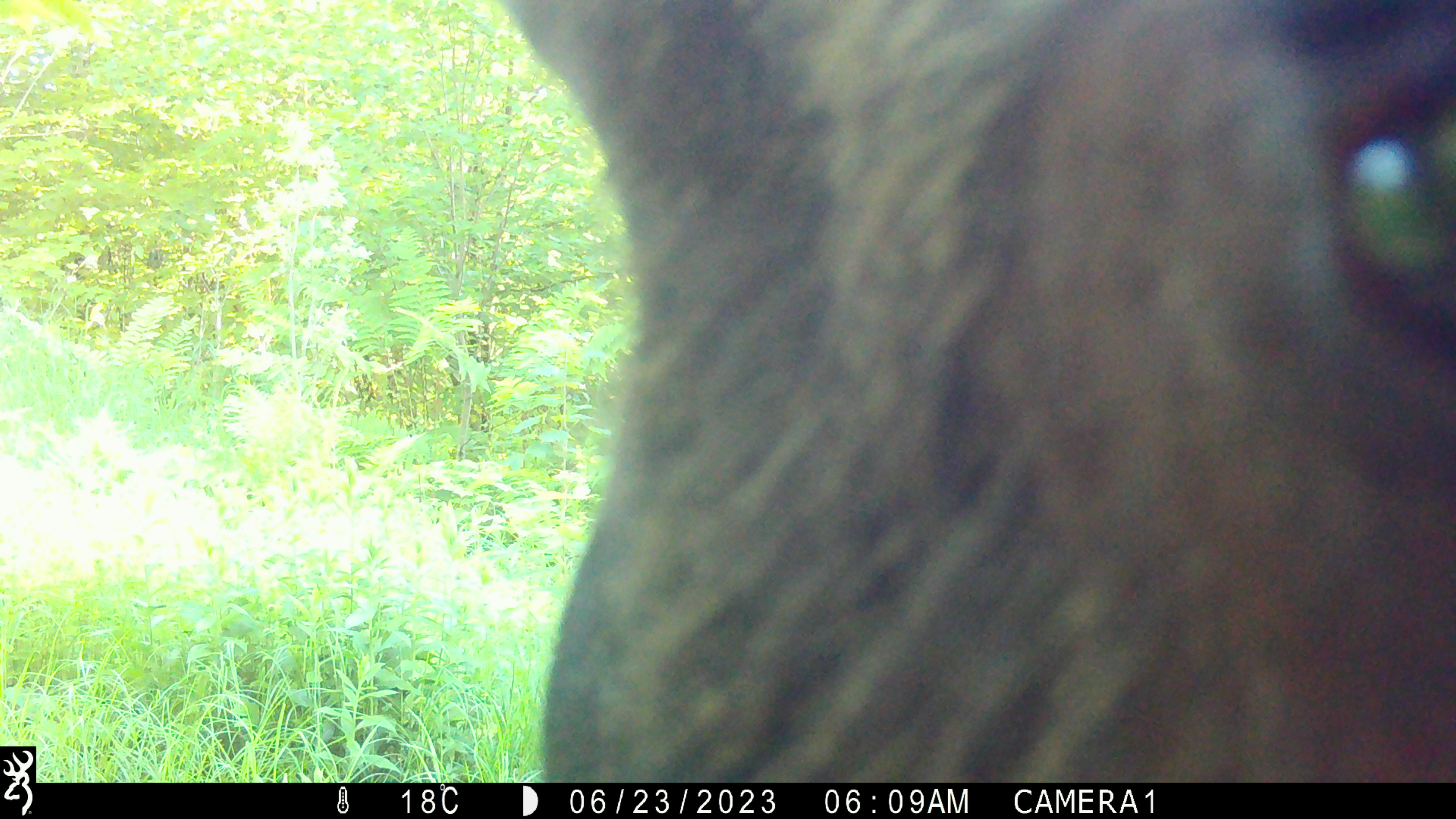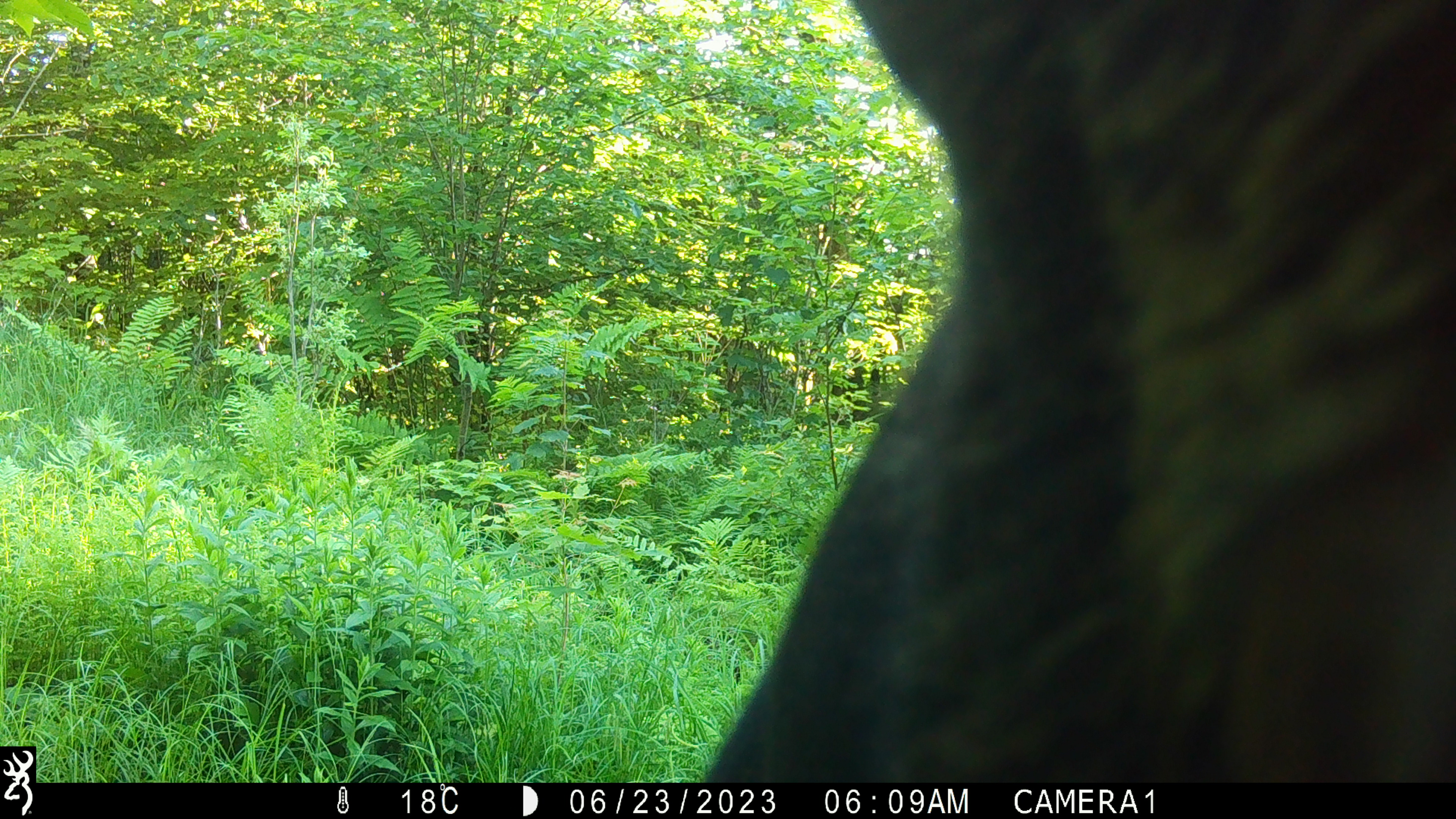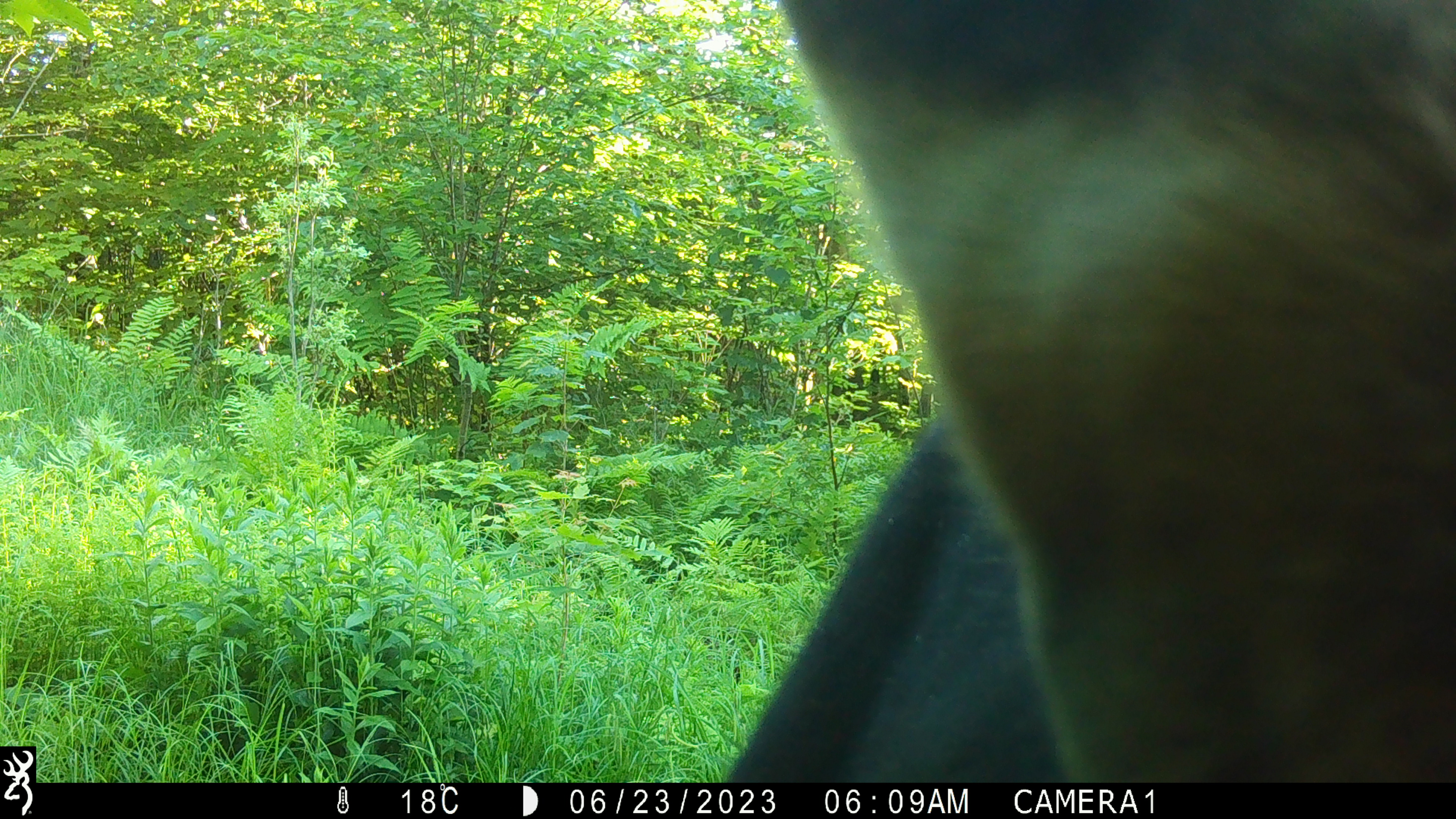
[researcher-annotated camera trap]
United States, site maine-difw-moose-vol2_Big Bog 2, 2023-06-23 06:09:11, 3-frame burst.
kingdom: Animalia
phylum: Chordata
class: Mammalia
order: Artiodactyla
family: Cervidae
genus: Alces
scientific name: Alces alces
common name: moose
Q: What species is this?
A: Moose (Alces alces).